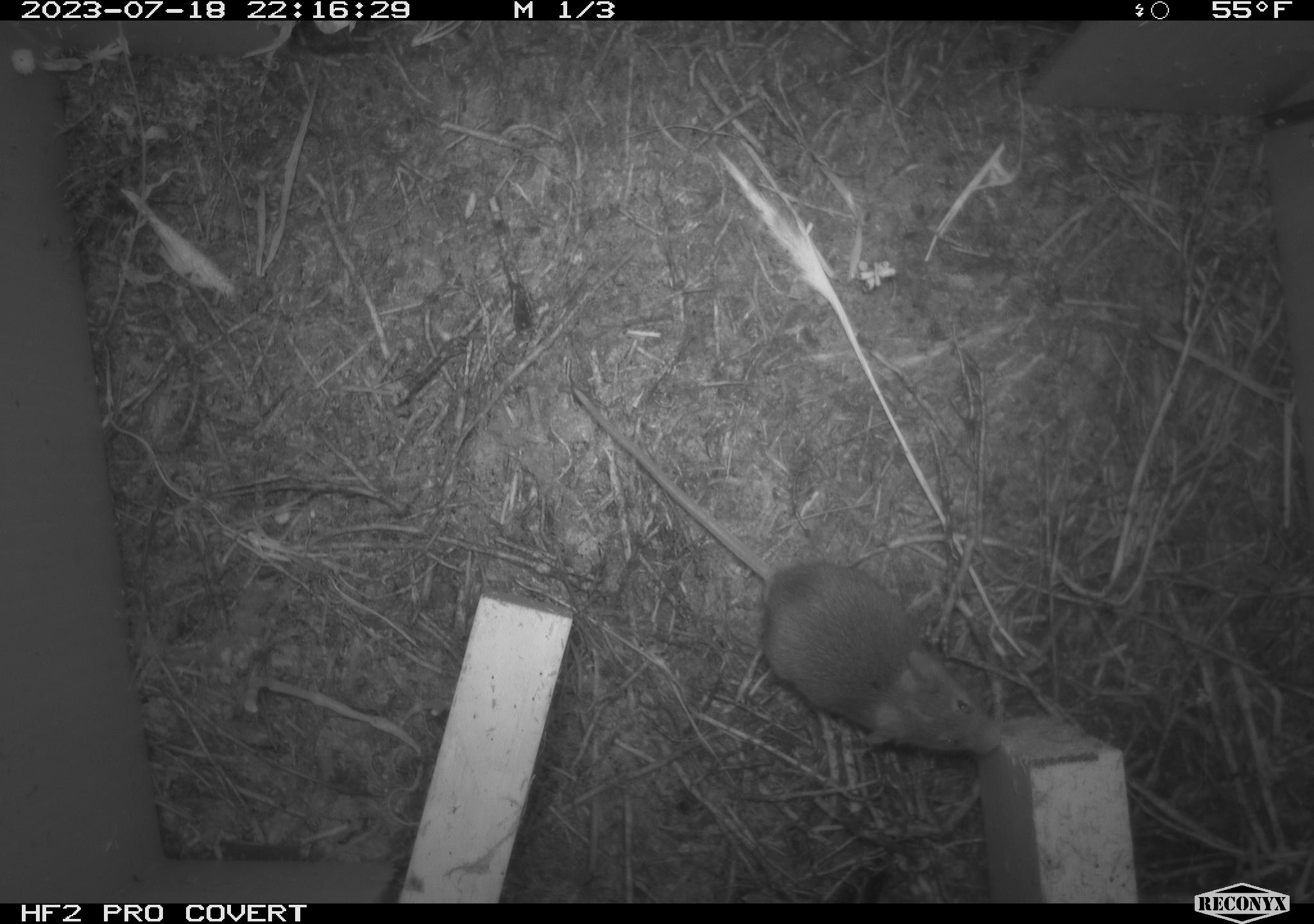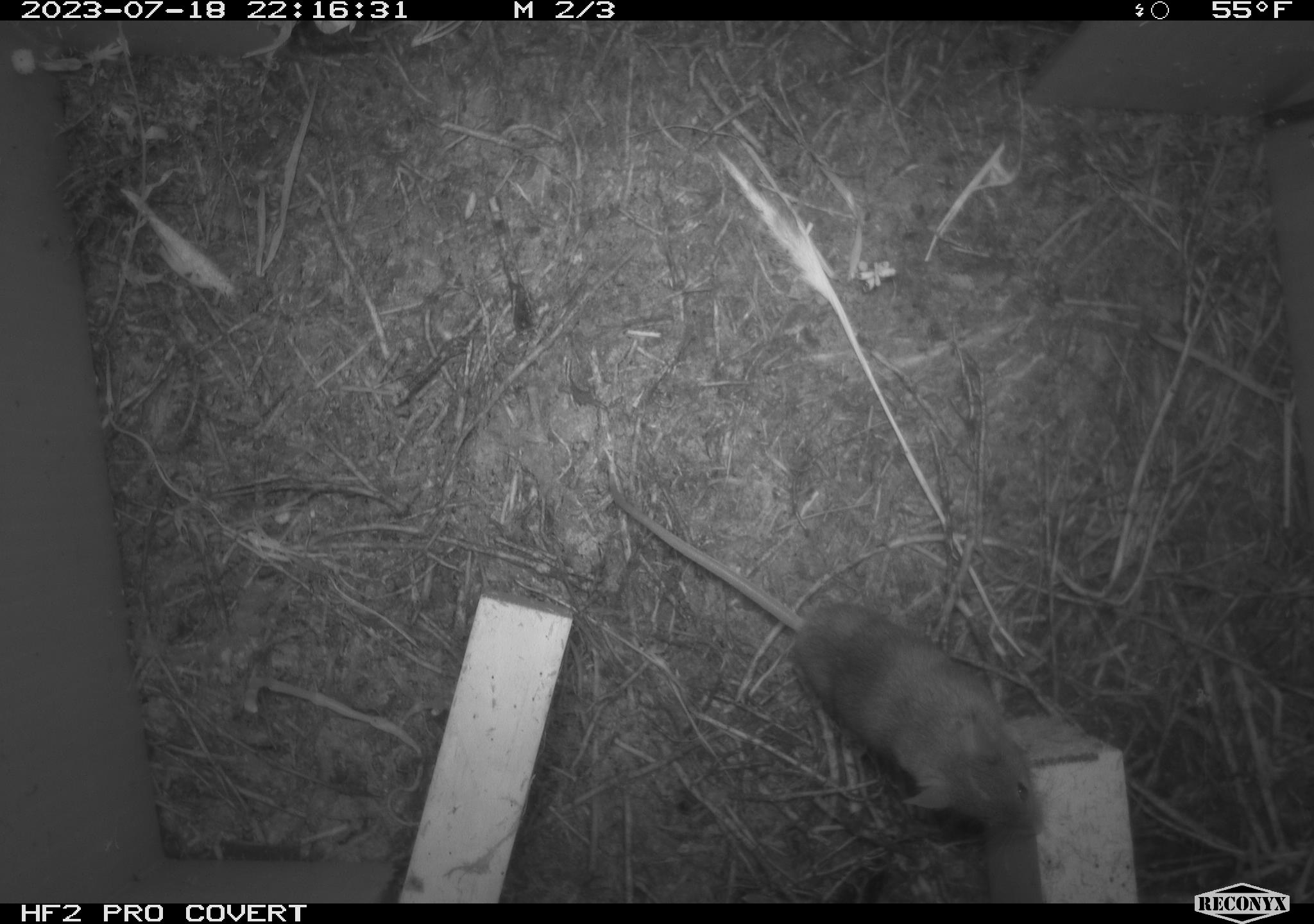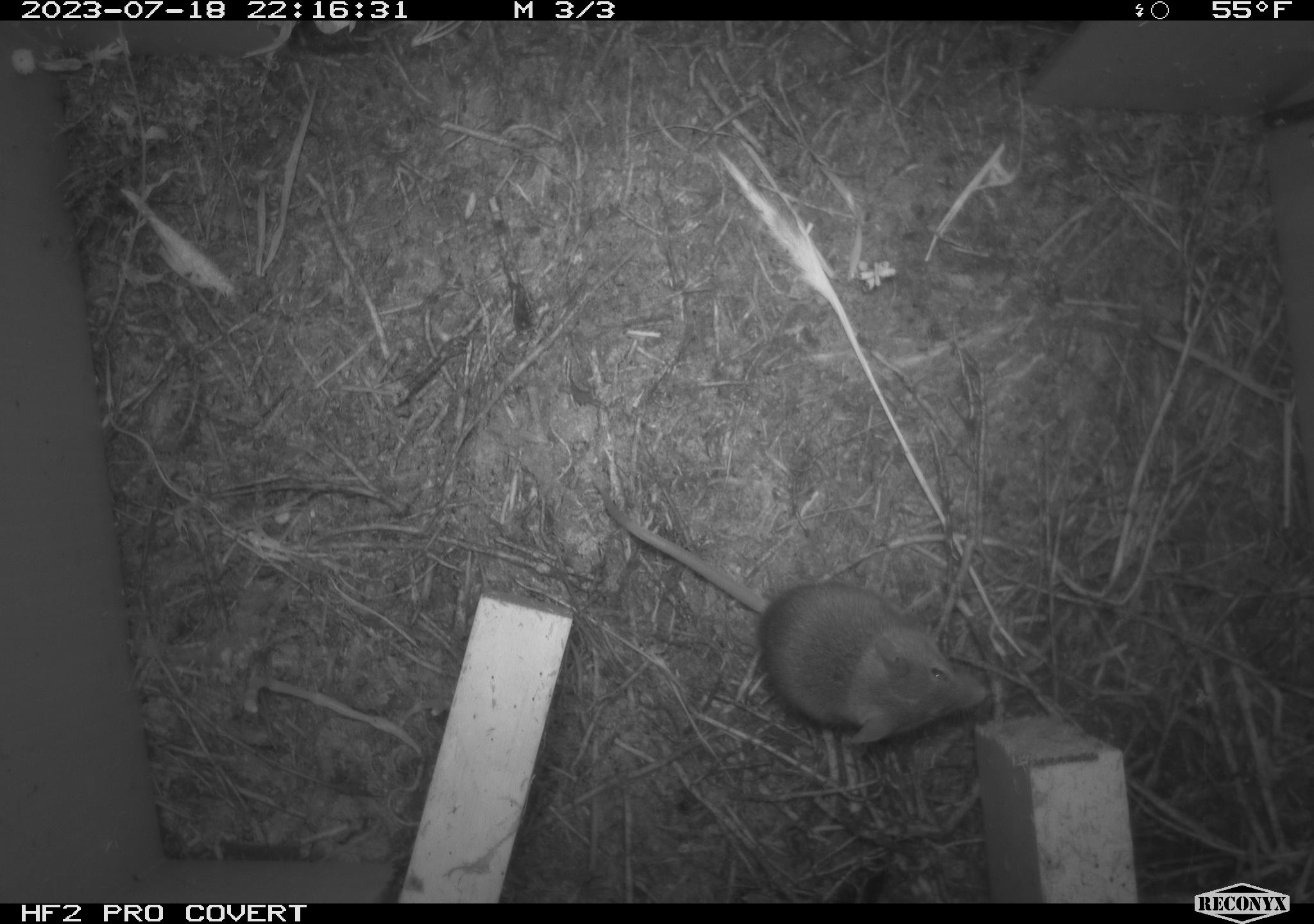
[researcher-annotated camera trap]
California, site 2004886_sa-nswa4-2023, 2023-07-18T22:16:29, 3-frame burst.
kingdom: Animalia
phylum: Chordata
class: Mammalia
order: Rodentia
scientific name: Rodentia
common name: mouse species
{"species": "mouse species (Rodentia)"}